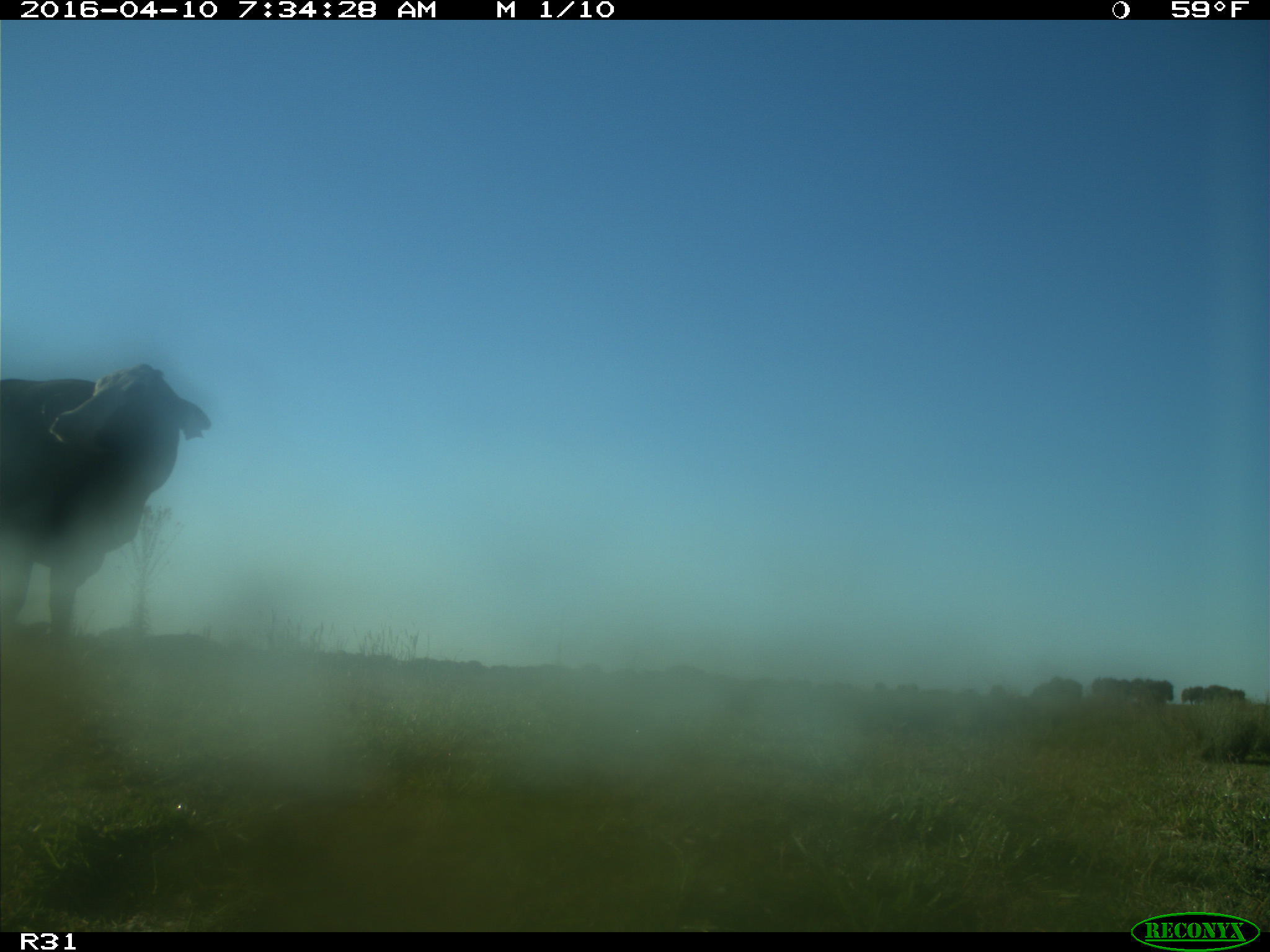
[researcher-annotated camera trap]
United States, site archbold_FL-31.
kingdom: Animalia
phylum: Chordata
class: Mammalia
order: Artiodactyla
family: Bovidae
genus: Bos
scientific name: Bos taurus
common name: domestic cow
Bos taurus (domestic cow).